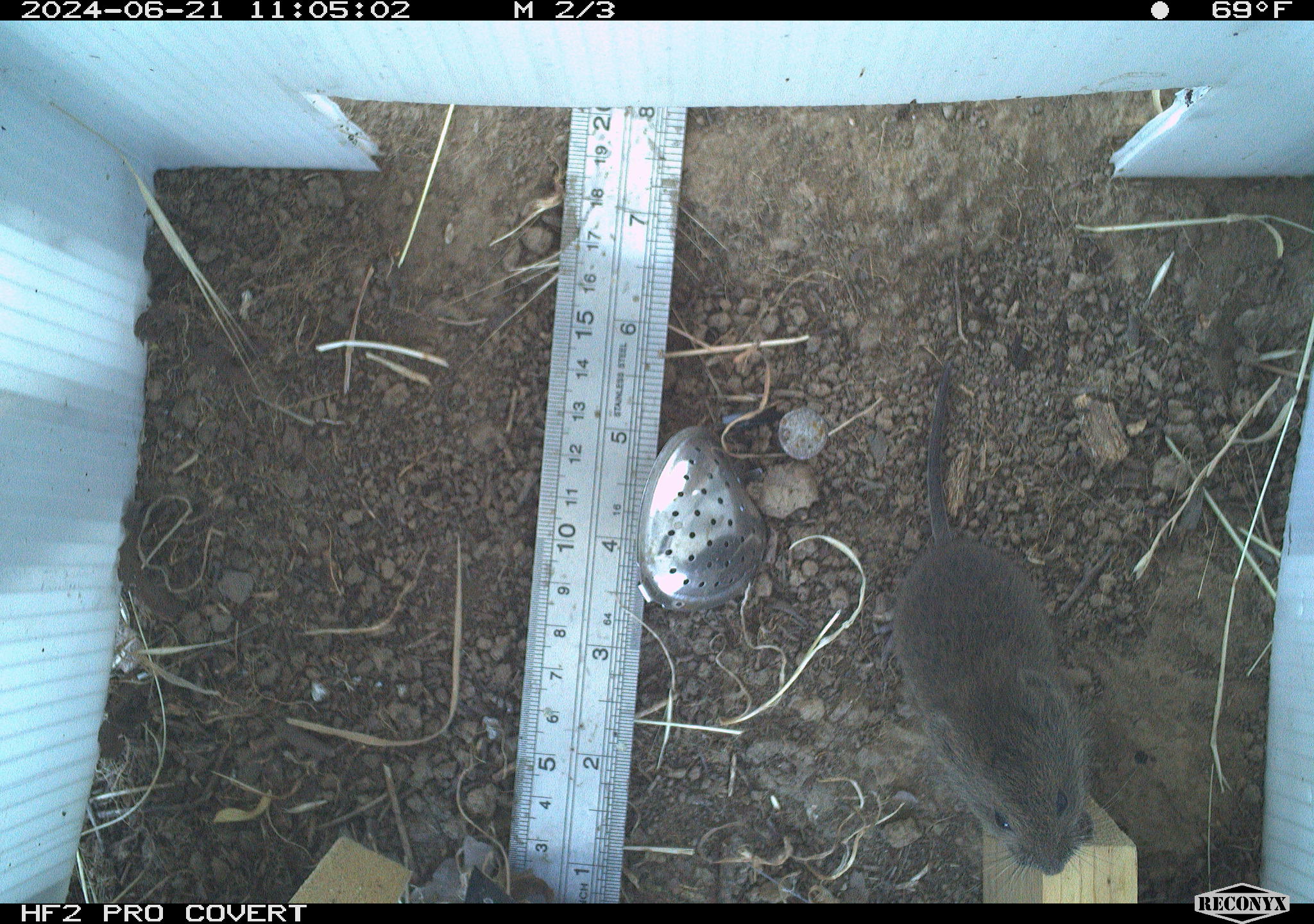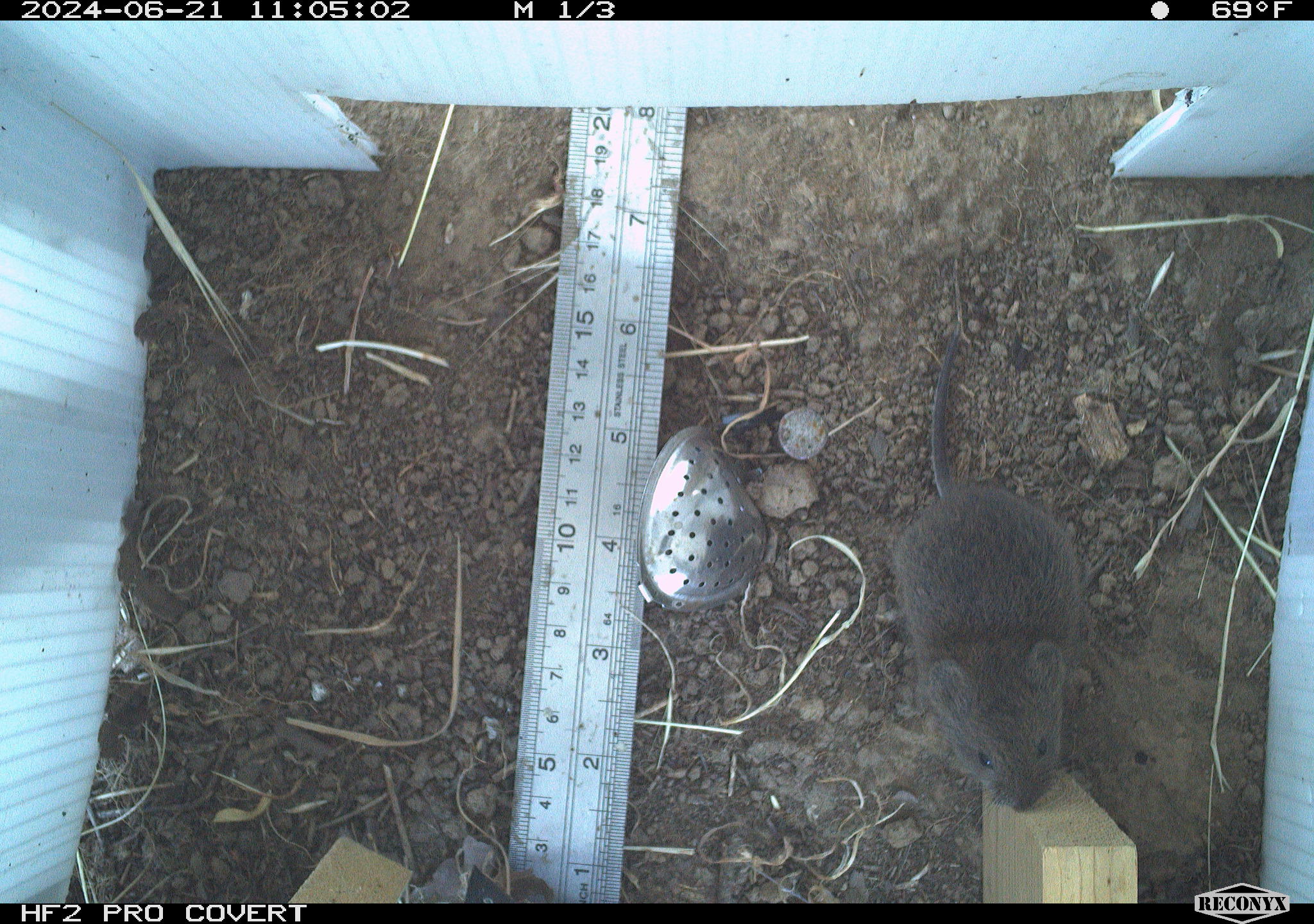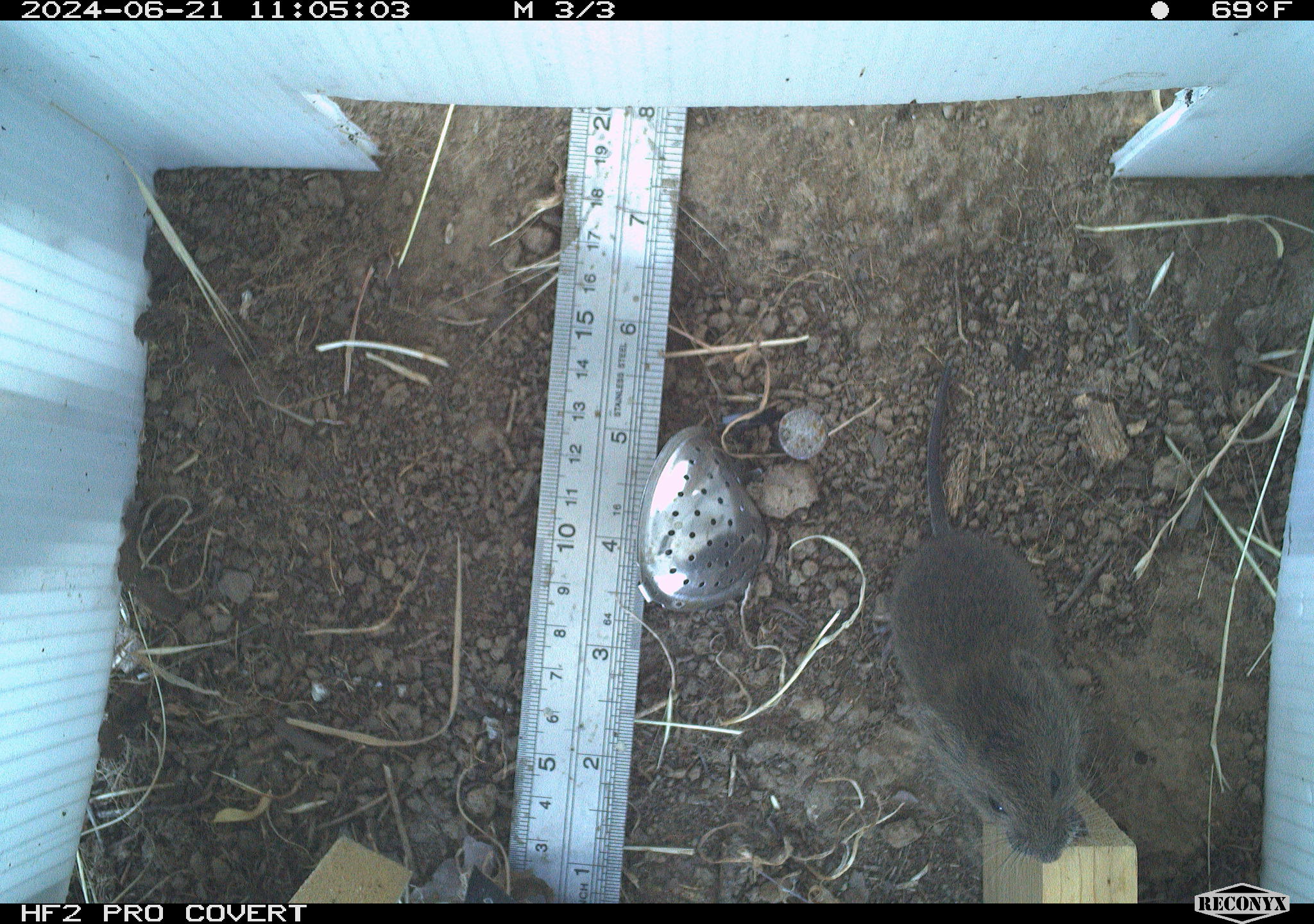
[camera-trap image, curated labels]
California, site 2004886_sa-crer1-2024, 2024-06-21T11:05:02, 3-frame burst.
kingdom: Animalia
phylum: Chordata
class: Mammalia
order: Rodentia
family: Cricetidae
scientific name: Arvicolinae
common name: voles, lemmings, and muskrats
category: arvicolinae subfamily